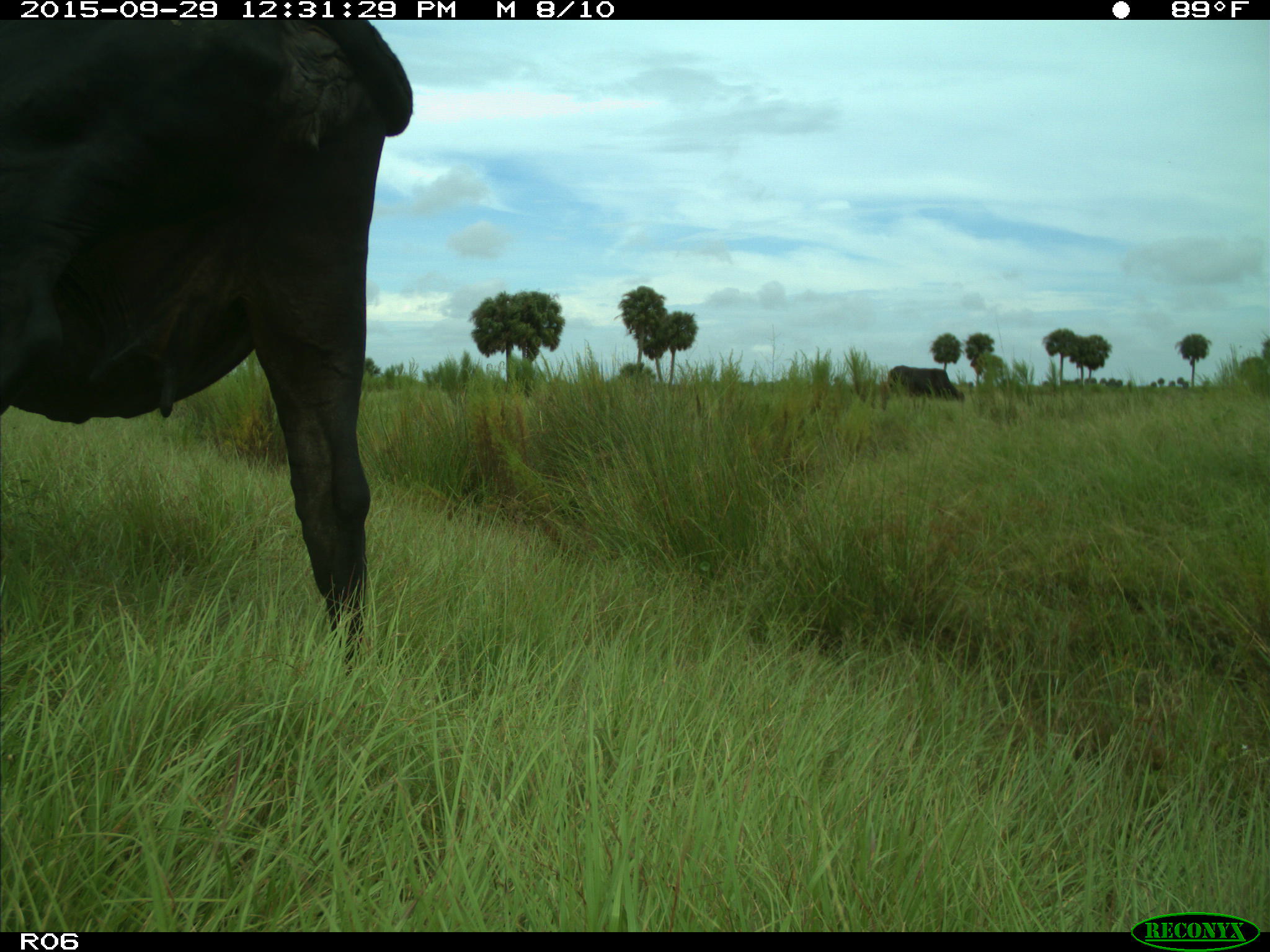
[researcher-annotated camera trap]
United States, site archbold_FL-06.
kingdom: Animalia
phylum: Chordata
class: Mammalia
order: Artiodactyla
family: Bovidae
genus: Bos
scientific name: Bos taurus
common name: domestic cow